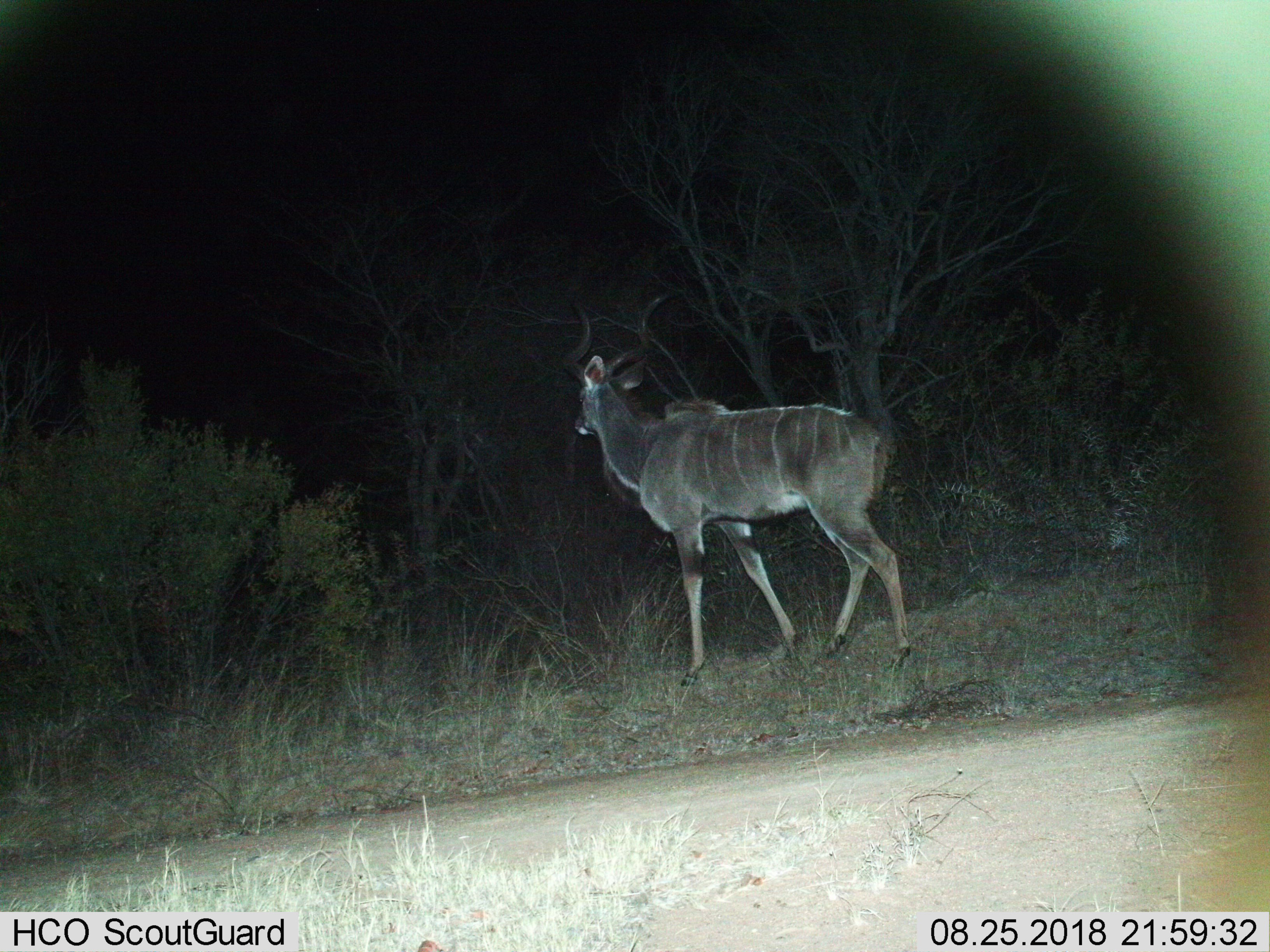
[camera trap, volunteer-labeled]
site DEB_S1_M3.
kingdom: Animalia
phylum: Chordata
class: Mammalia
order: Artiodactyla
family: Bovidae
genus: Tragelaphus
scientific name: Tragelaphus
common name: kudu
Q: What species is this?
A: Kudu (Tragelaphus).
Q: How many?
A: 1.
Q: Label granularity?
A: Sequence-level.